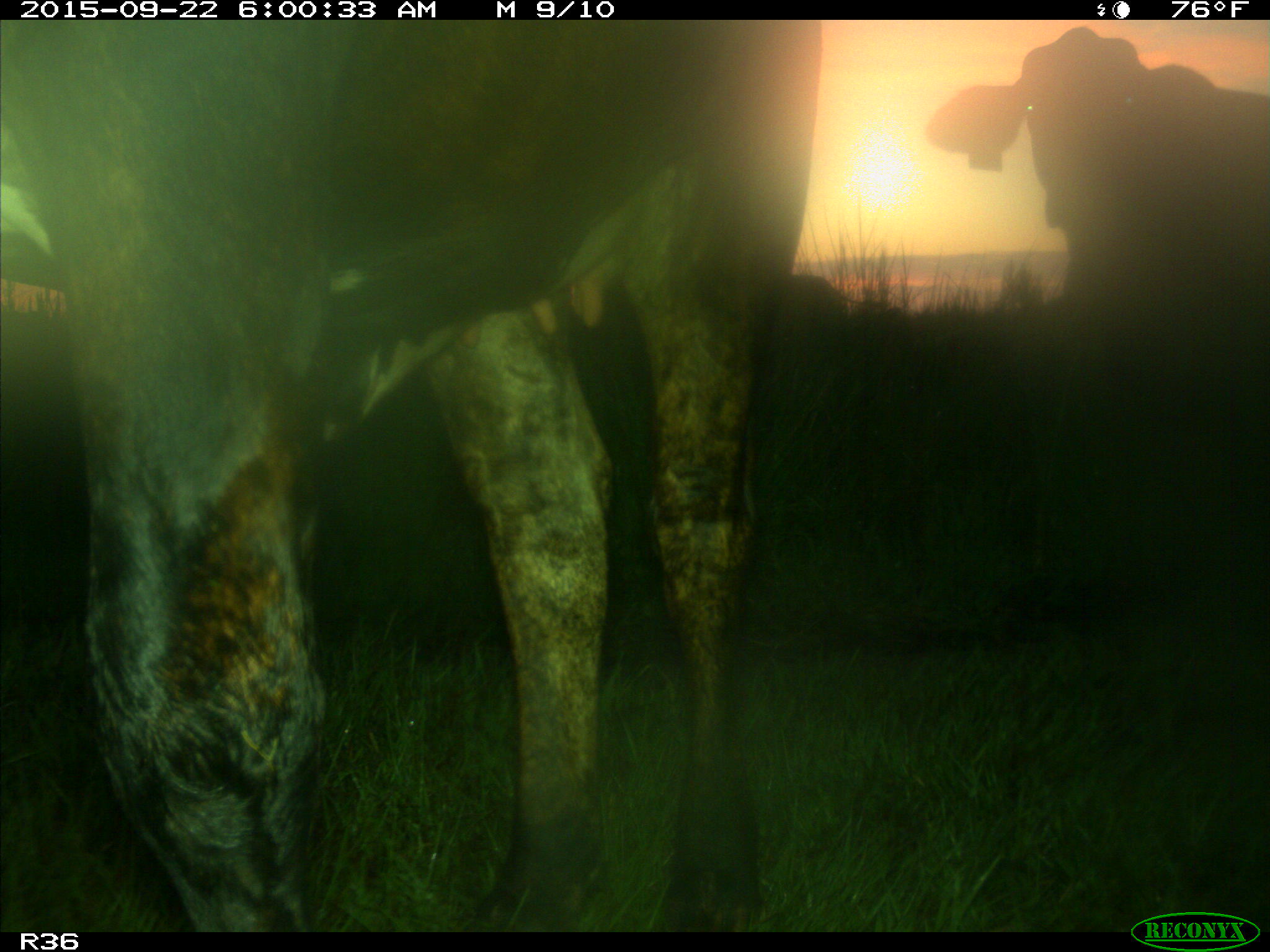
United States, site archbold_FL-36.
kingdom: Animalia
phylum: Chordata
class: Mammalia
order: Artiodactyla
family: Bovidae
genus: Bos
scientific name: Bos taurus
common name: domestic cow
Bos taurus (domestic cow).